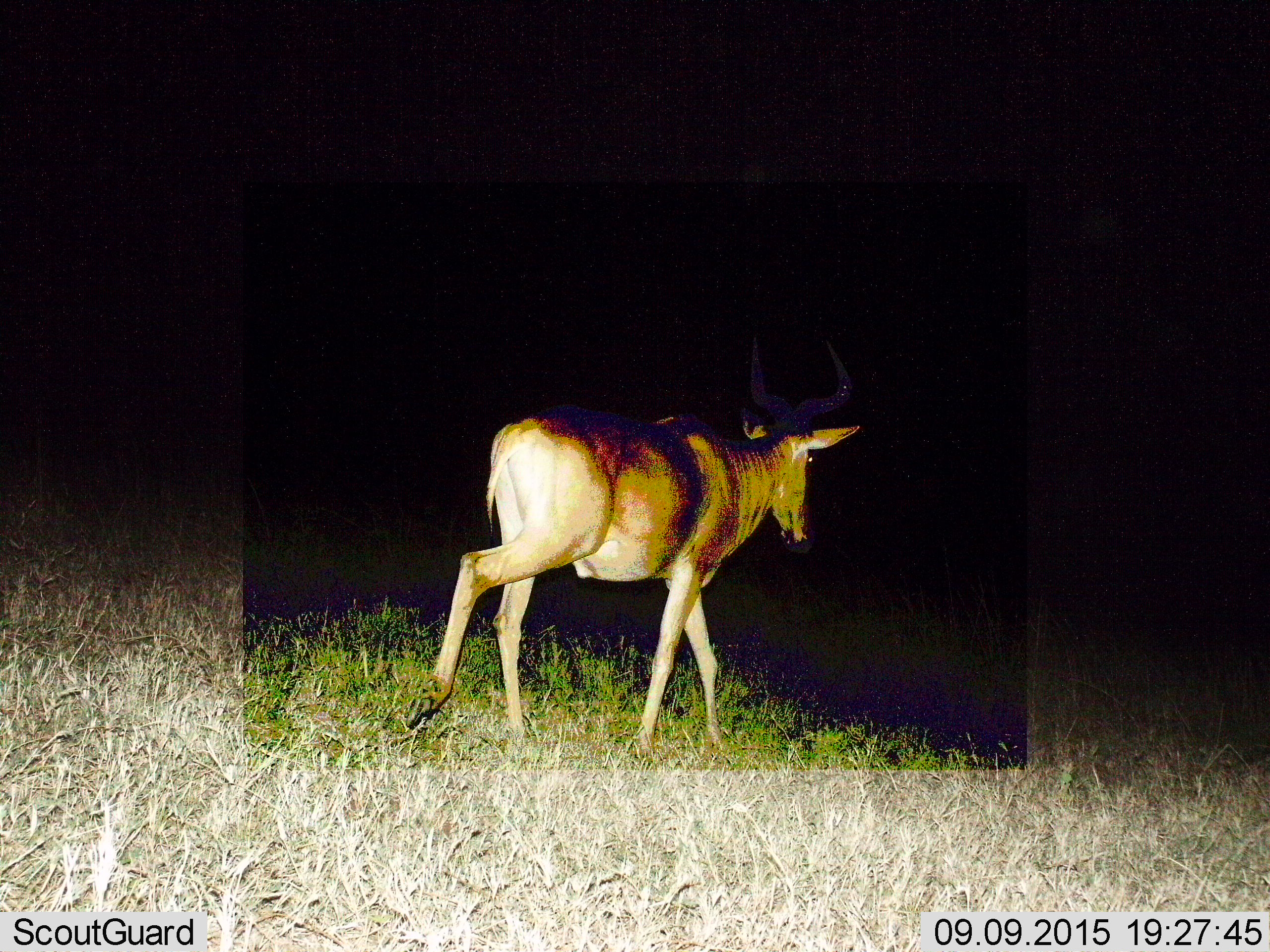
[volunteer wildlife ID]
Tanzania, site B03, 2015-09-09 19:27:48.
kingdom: Animalia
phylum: Chordata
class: Mammalia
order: Artiodactyla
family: Bovidae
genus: Alcelaphus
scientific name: Alcelaphus buselaphus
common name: hartebeest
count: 1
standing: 0%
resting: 0%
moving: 100%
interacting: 0%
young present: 0%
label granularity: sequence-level